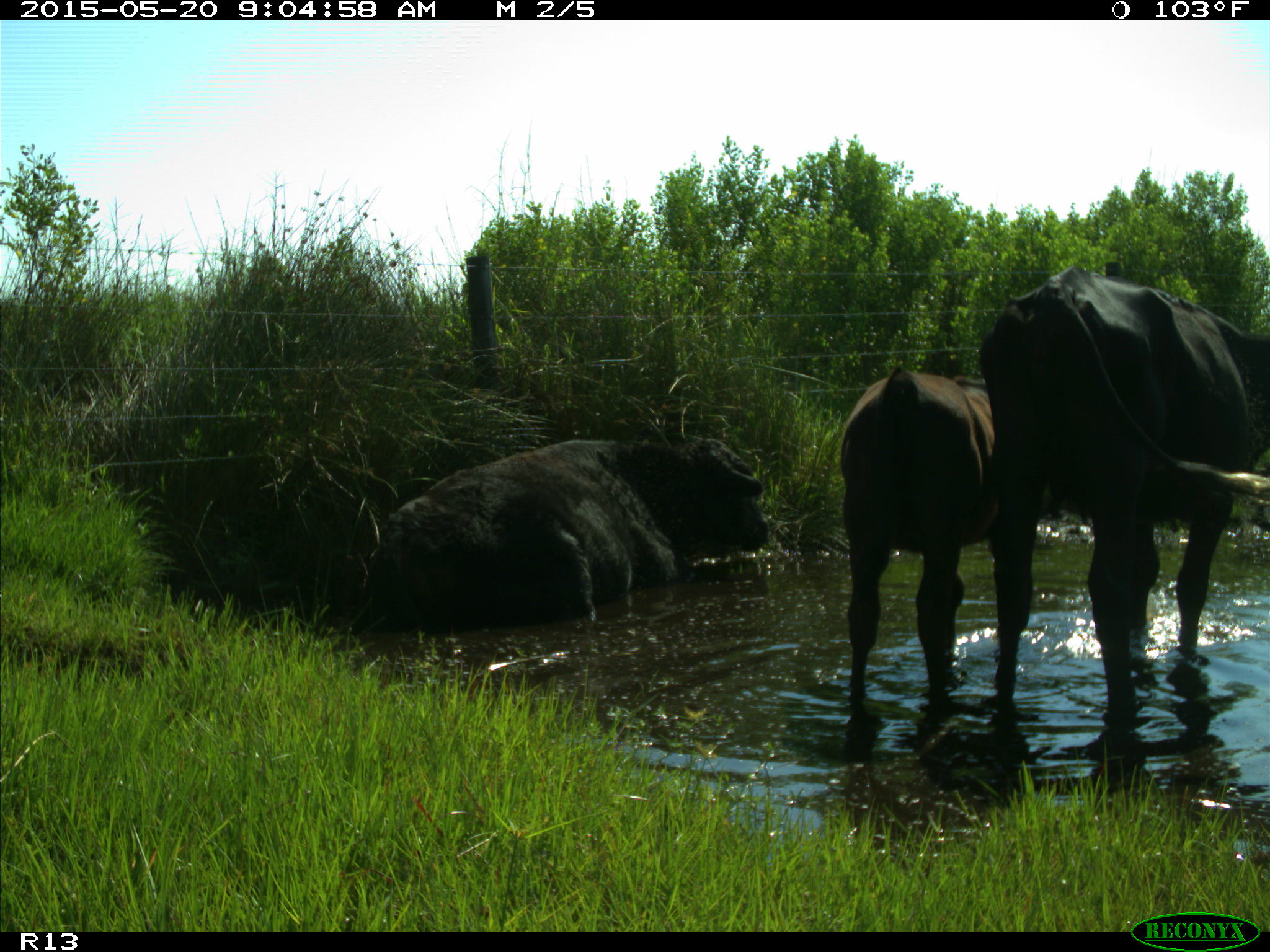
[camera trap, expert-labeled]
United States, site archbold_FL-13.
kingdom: Animalia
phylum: Chordata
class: Mammalia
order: Artiodactyla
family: Bovidae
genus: Bos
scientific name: Bos taurus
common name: domestic cow